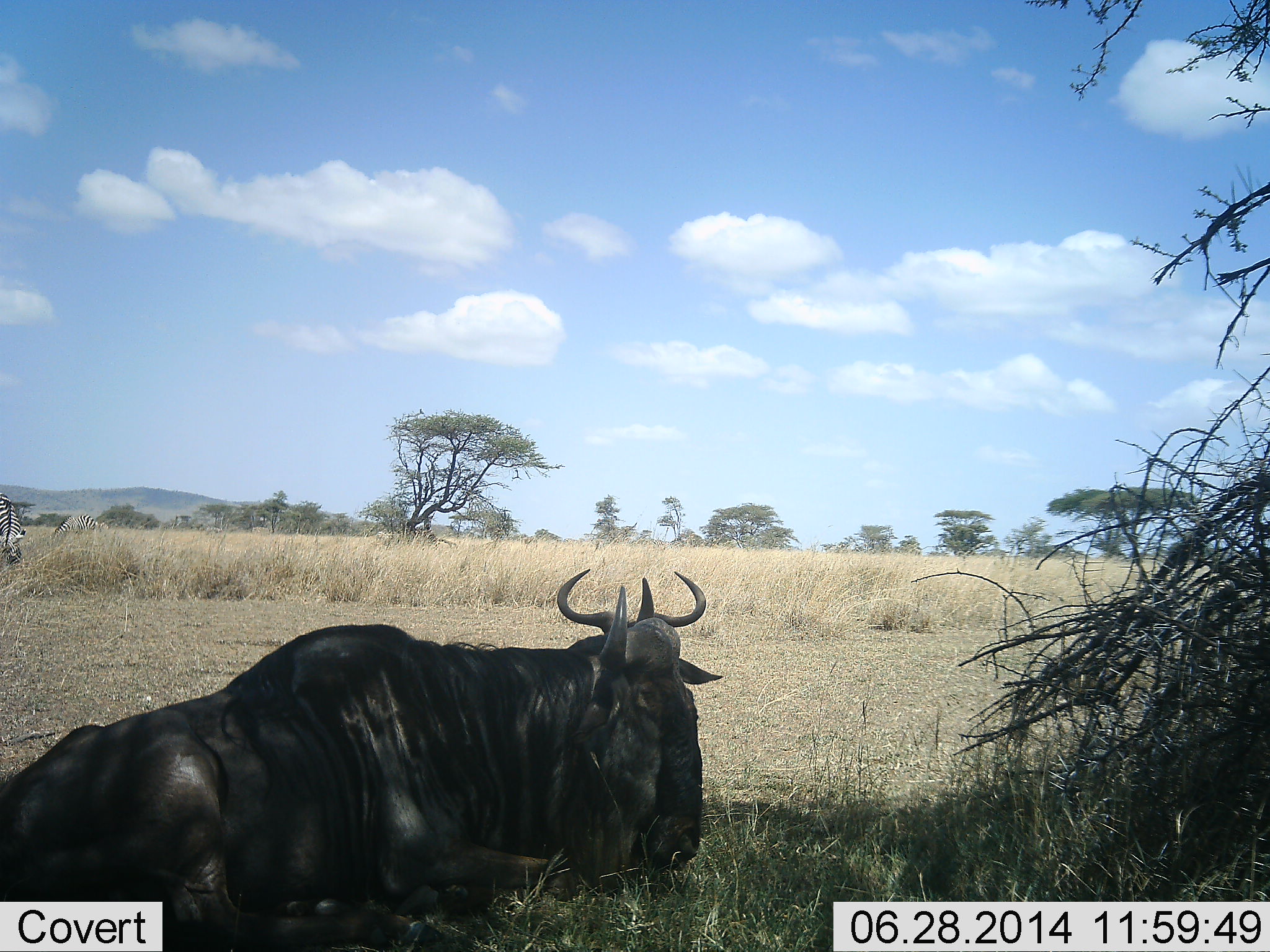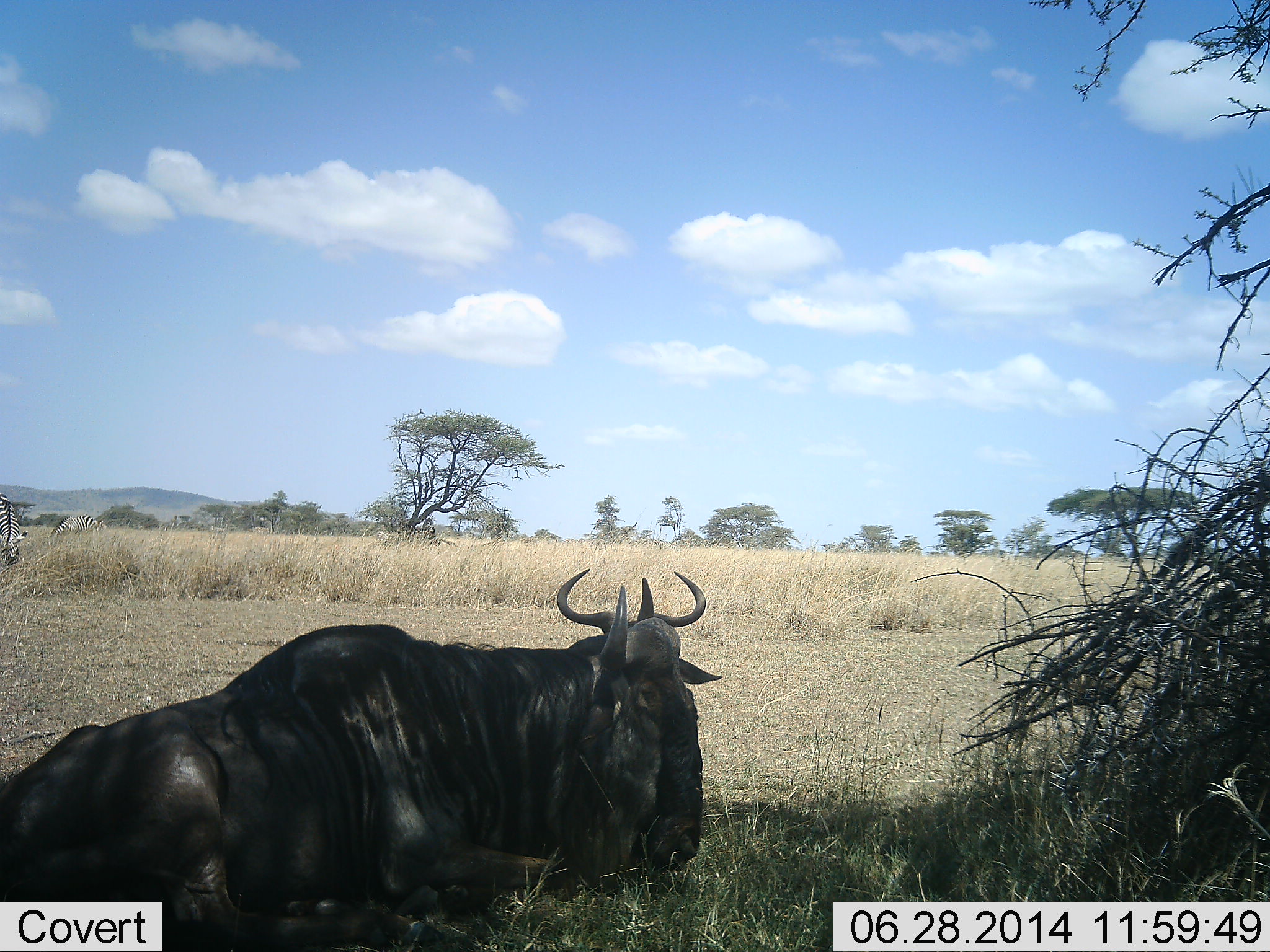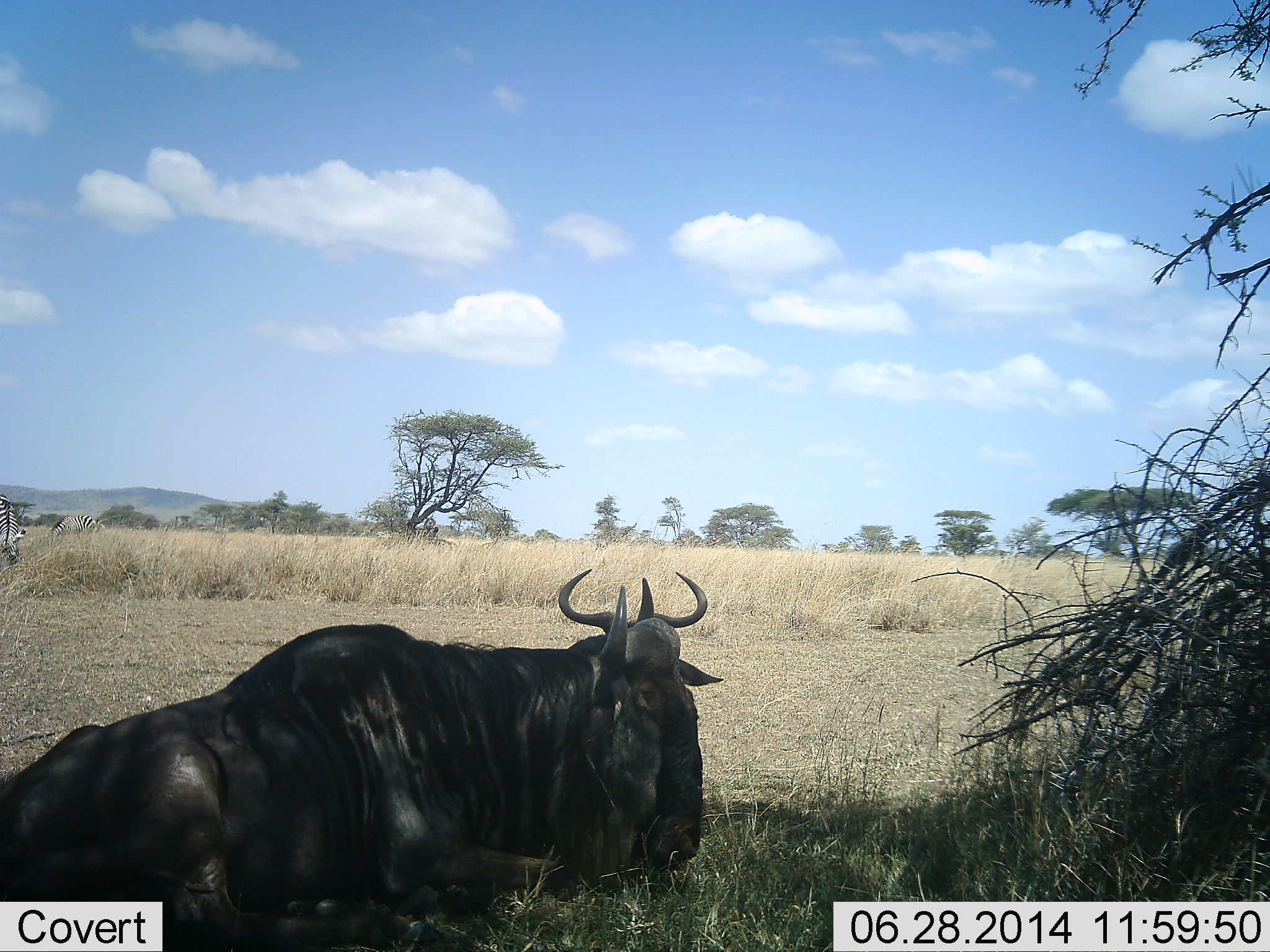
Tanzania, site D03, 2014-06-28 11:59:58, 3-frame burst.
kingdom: Animalia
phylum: Chordata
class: Mammalia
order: Artiodactyla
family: Bovidae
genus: Connochaetes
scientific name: Connochaetes taurinus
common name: blue wildebeest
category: wildebeest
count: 2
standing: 15%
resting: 85%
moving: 0%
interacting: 0%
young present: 0%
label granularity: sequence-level